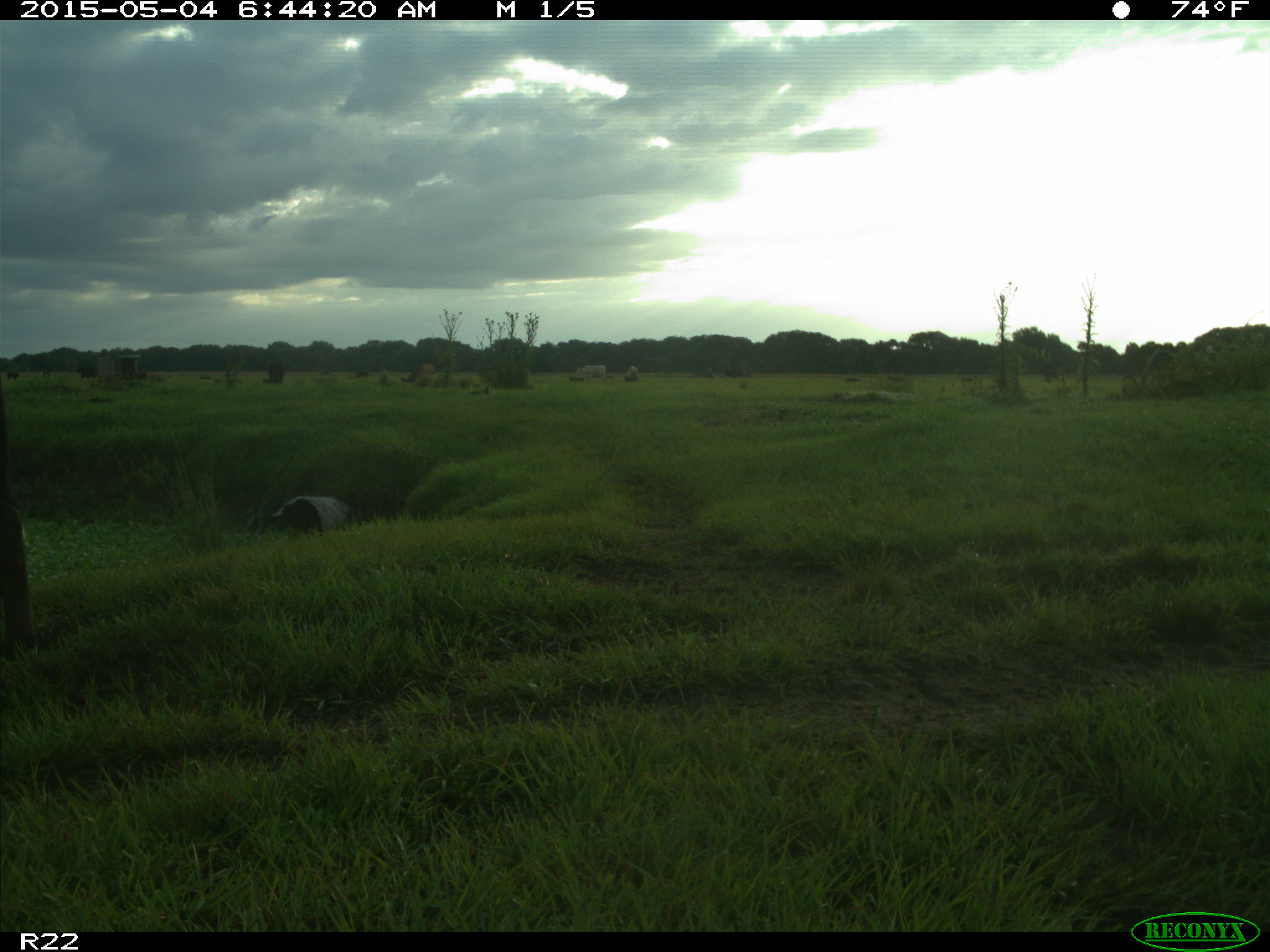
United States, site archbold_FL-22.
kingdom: Animalia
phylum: Chordata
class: Mammalia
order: Artiodactyla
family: Bovidae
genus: Bos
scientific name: Bos taurus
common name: domestic cow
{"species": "Bos taurus (domestic cow)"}